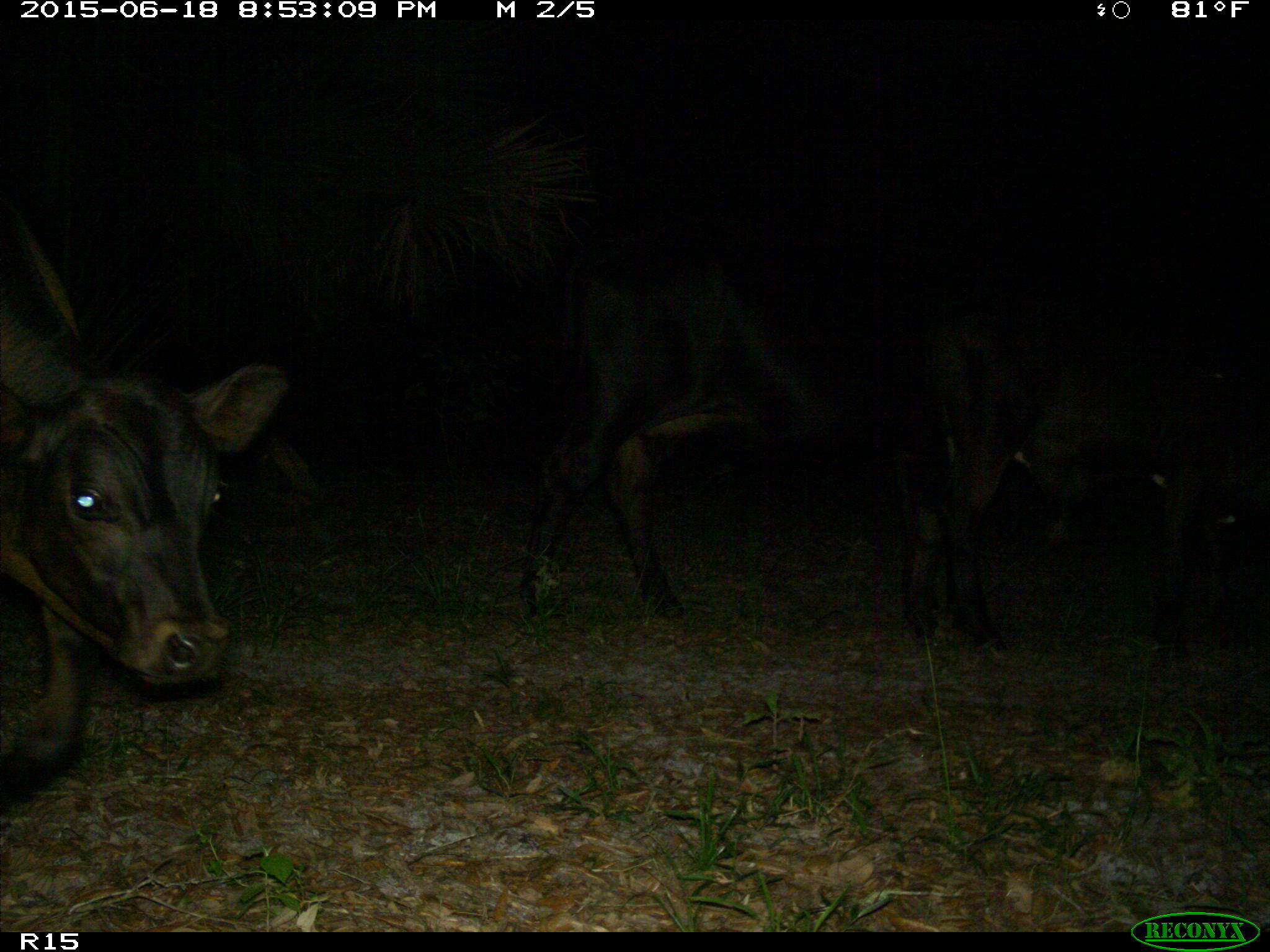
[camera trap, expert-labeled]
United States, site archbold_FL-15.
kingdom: Animalia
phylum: Chordata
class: Mammalia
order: Artiodactyla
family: Bovidae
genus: Bos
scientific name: Bos taurus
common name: domestic cow